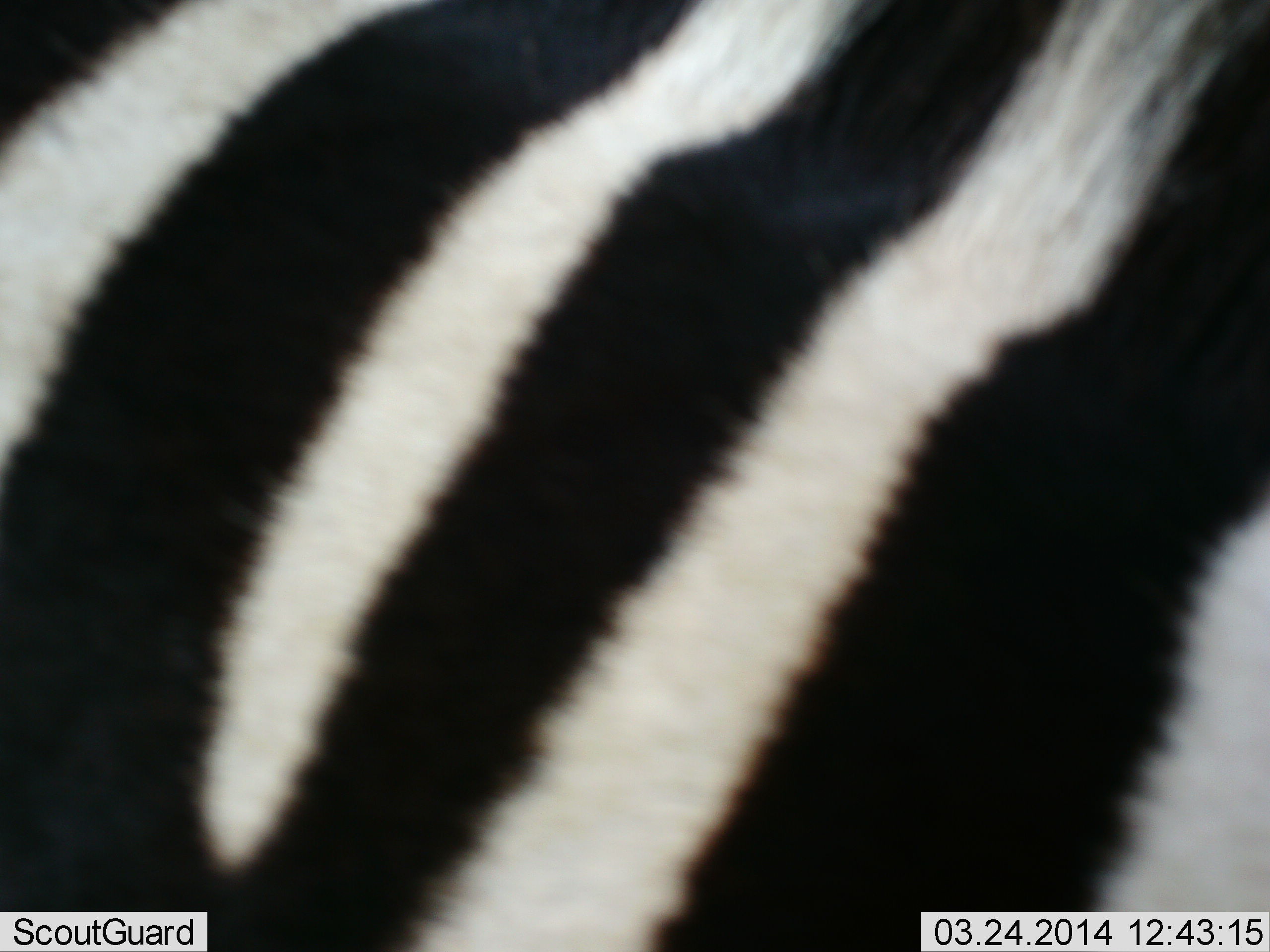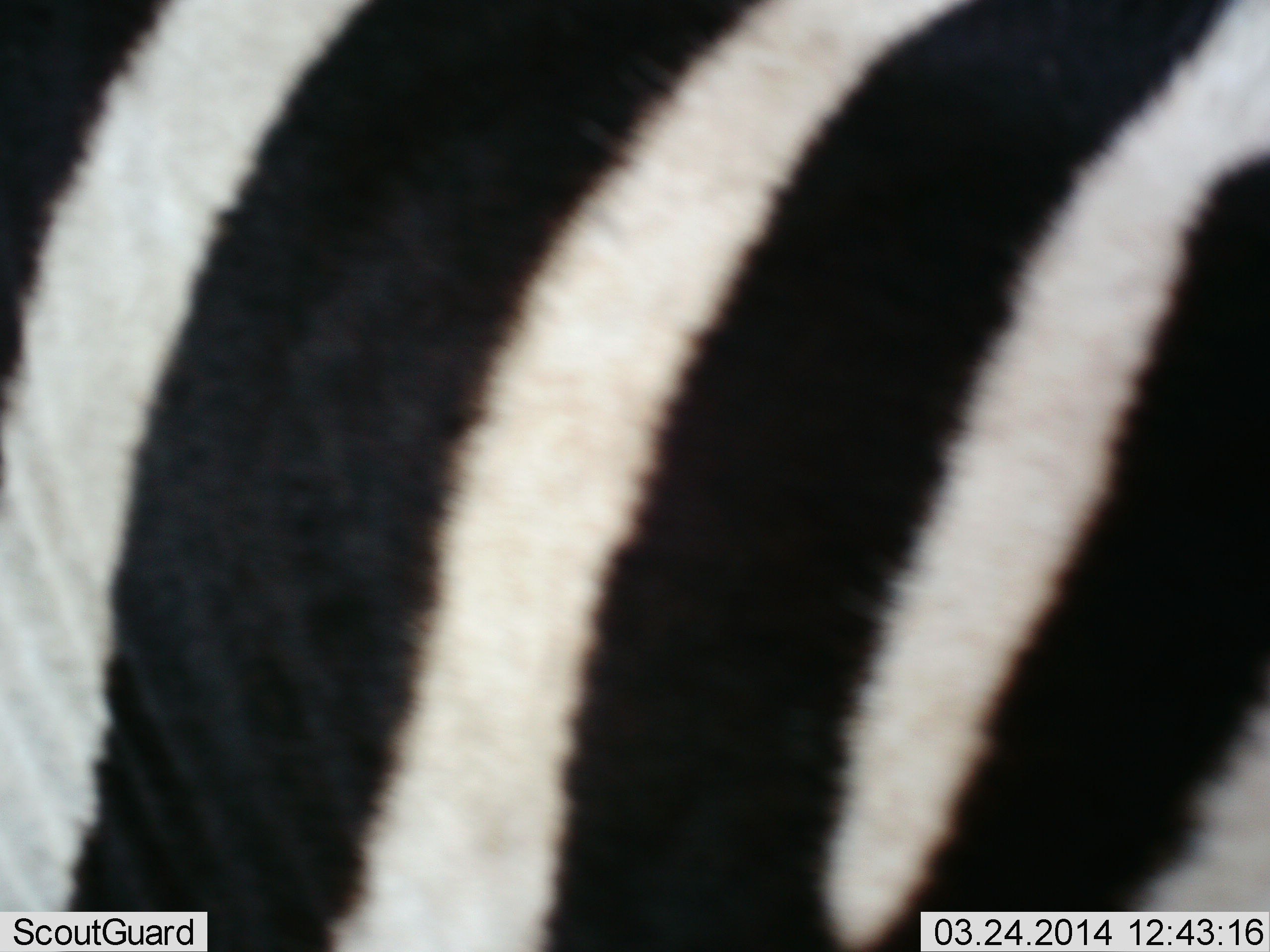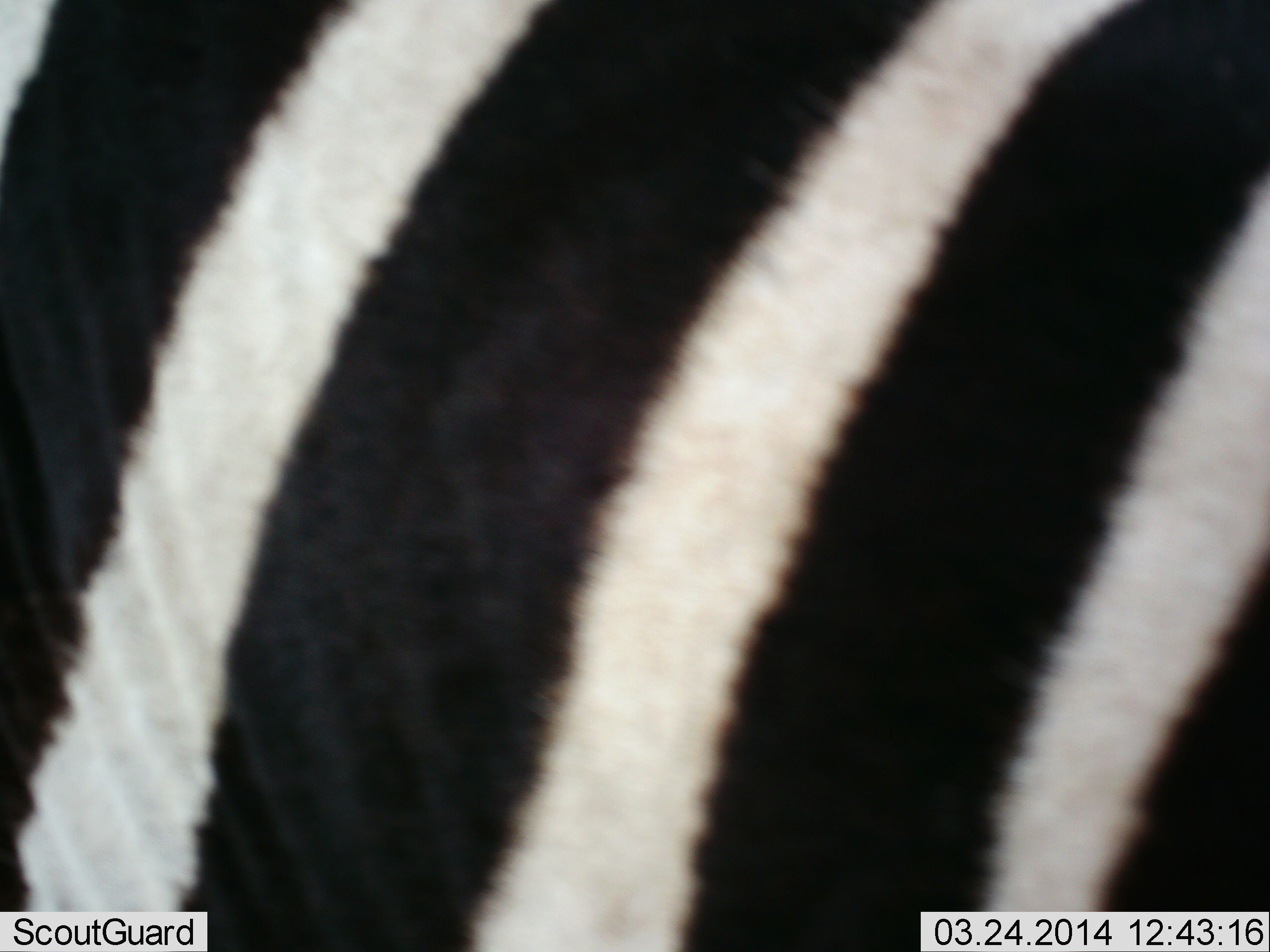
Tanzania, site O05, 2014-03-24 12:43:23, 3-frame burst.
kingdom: Animalia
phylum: Chordata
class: Mammalia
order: Perissodactyla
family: Equidae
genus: Equus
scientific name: Equus quagga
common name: plains zebra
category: zebra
Zebra (plains zebra) (Equus quagga), count 1. Behavior (volunteer vote fractions): standing 30%, resting 0%, moving 70%, interacting 0%. Young present (vote fraction): 0%. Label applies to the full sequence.